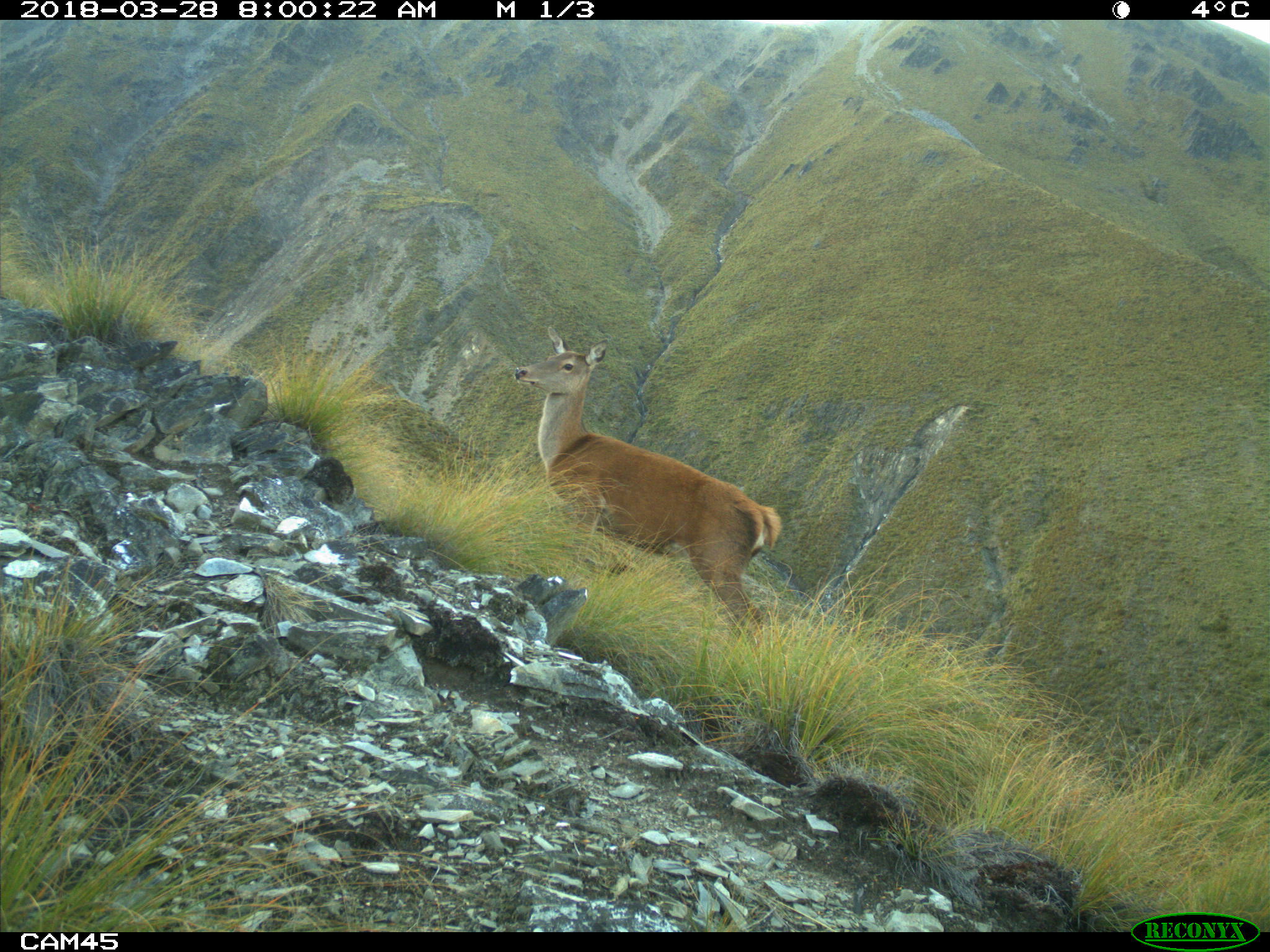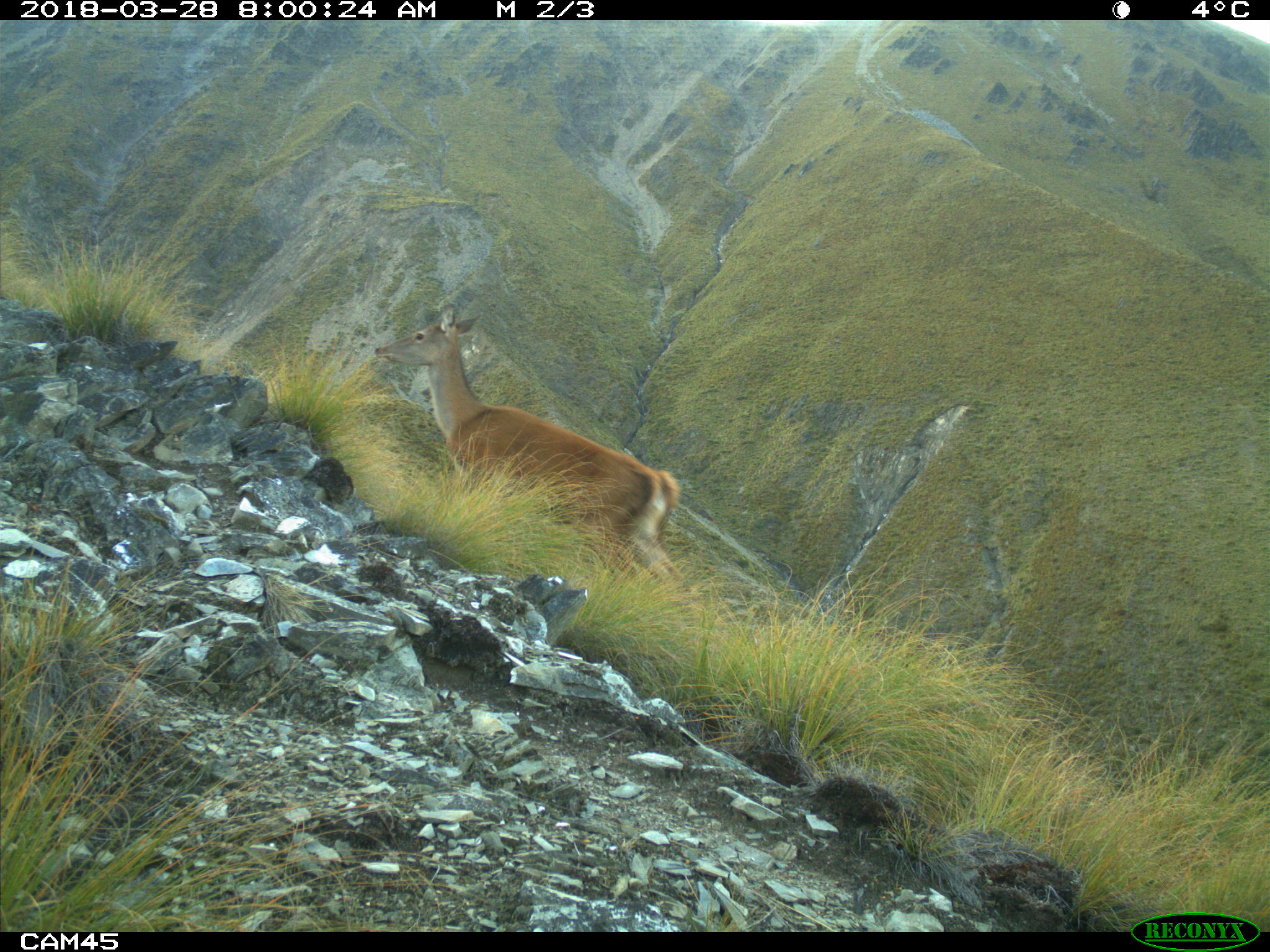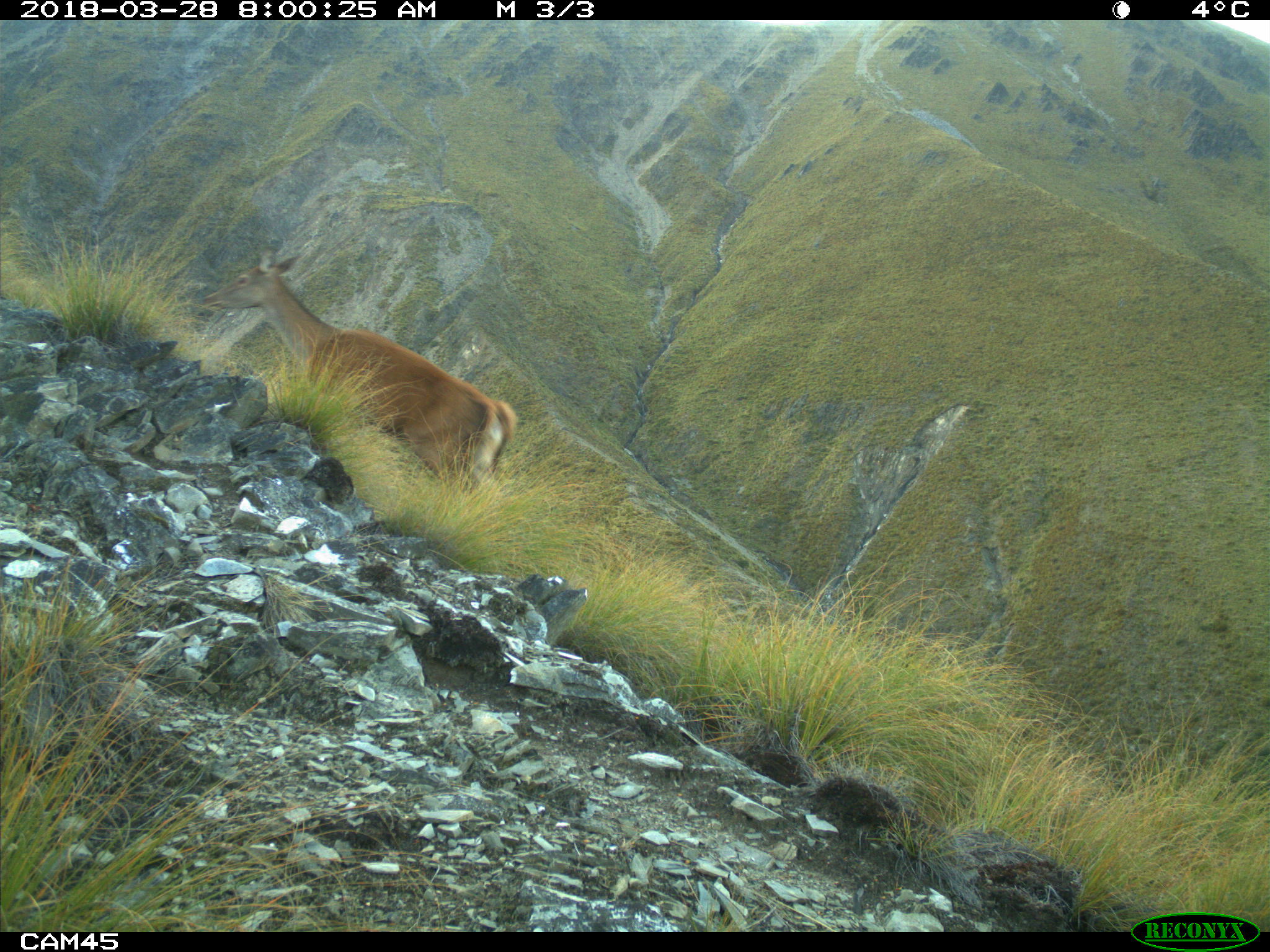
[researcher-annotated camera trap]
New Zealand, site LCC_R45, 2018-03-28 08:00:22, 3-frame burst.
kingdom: Animalia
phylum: Chordata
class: Mammalia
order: Artiodactyla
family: Cervidae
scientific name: Cervidae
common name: deer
Deer (Cervidae).